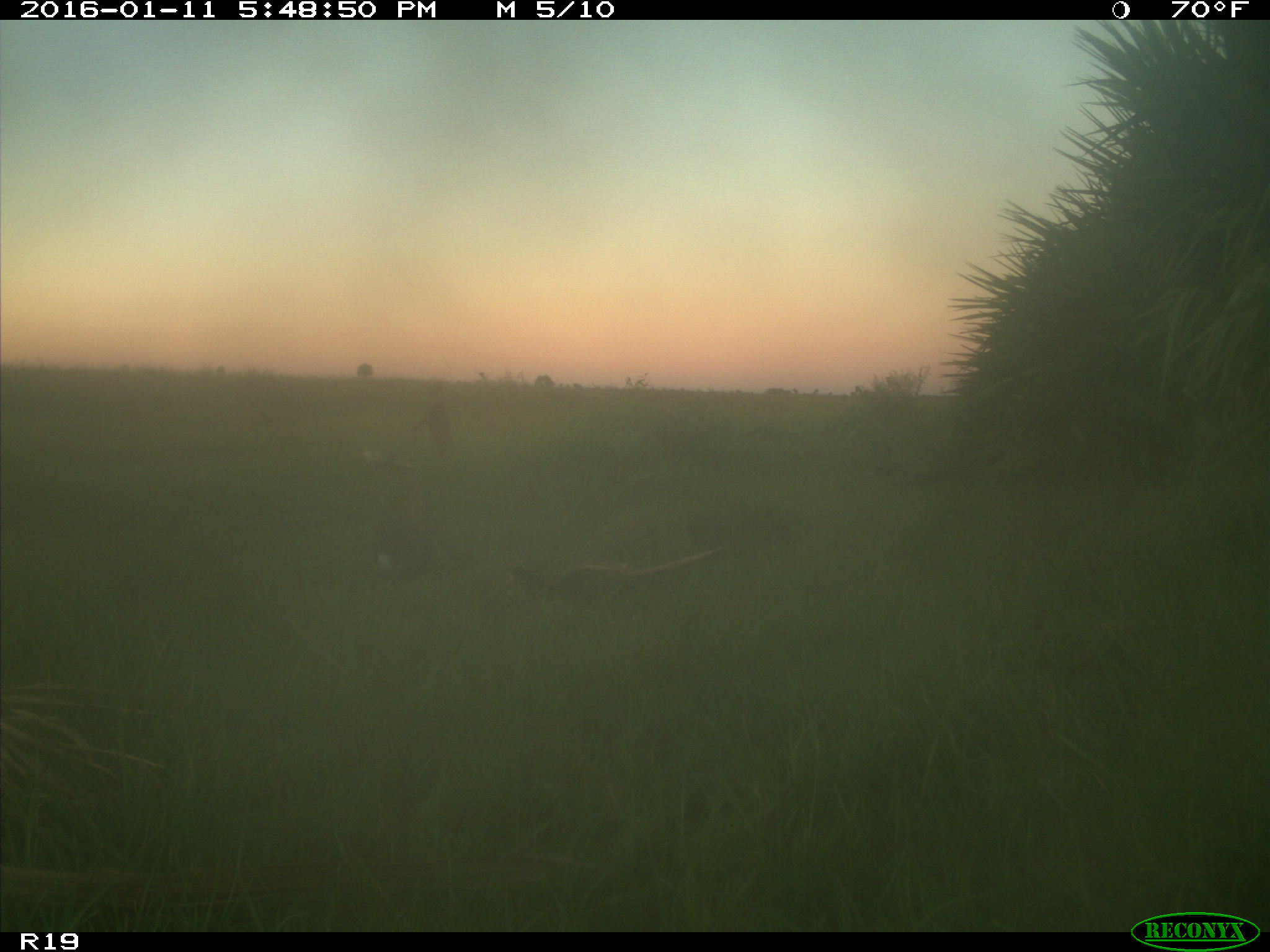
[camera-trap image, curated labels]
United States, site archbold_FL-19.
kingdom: Animalia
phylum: Chordata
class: Mammalia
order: Lagomorpha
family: Leporidae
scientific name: Leporidae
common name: rabbits and hares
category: unidentified rabbit